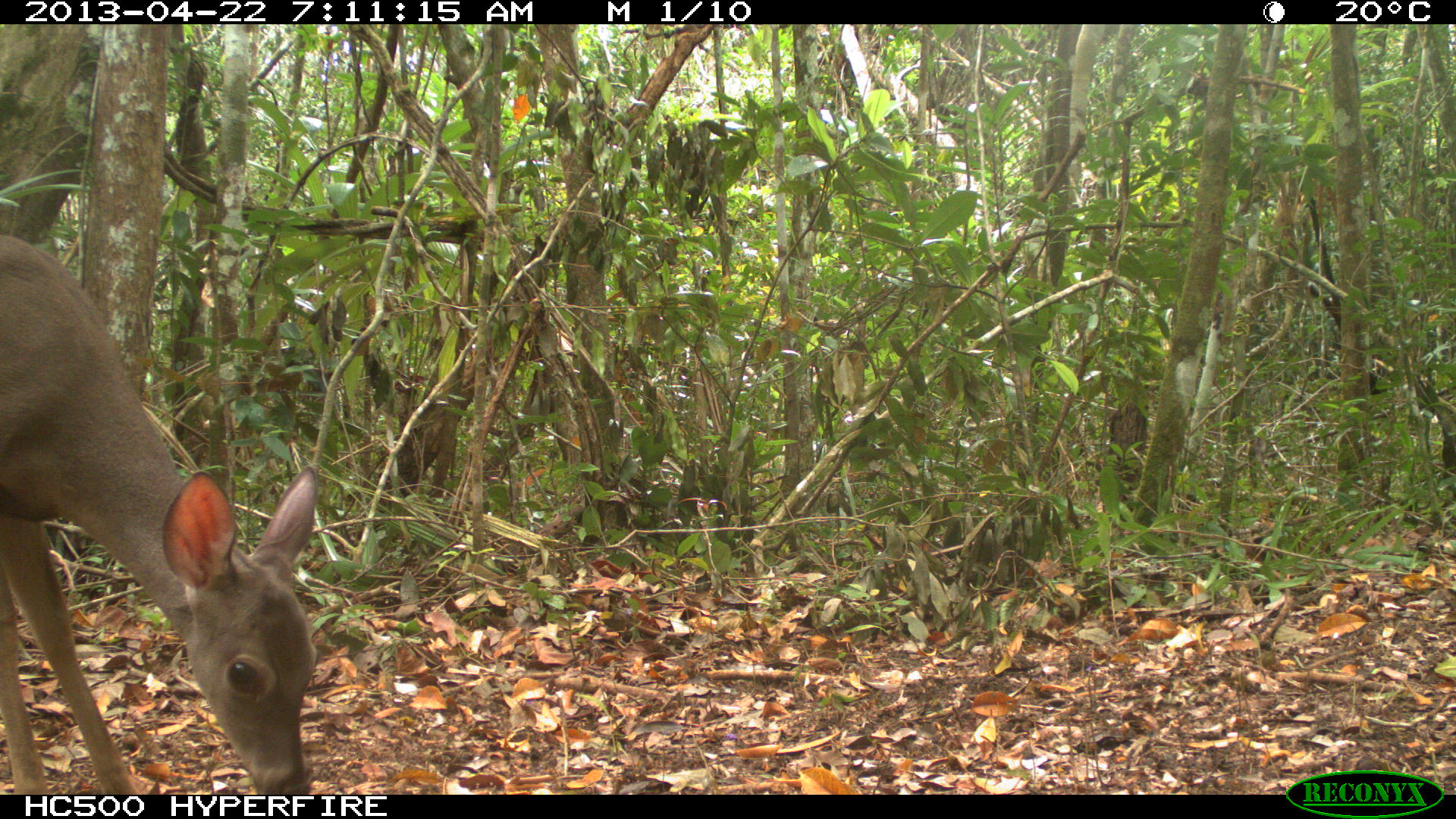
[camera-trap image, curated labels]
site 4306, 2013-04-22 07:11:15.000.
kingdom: Animalia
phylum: Chordata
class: Mammalia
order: Artiodactyla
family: Cervidae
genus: Odocoileus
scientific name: Odocoileus virginianus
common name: white-tailed deer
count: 1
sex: female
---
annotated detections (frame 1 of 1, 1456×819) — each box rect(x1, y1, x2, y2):
odocoileus virginianus: rect(0, 232, 322, 791)